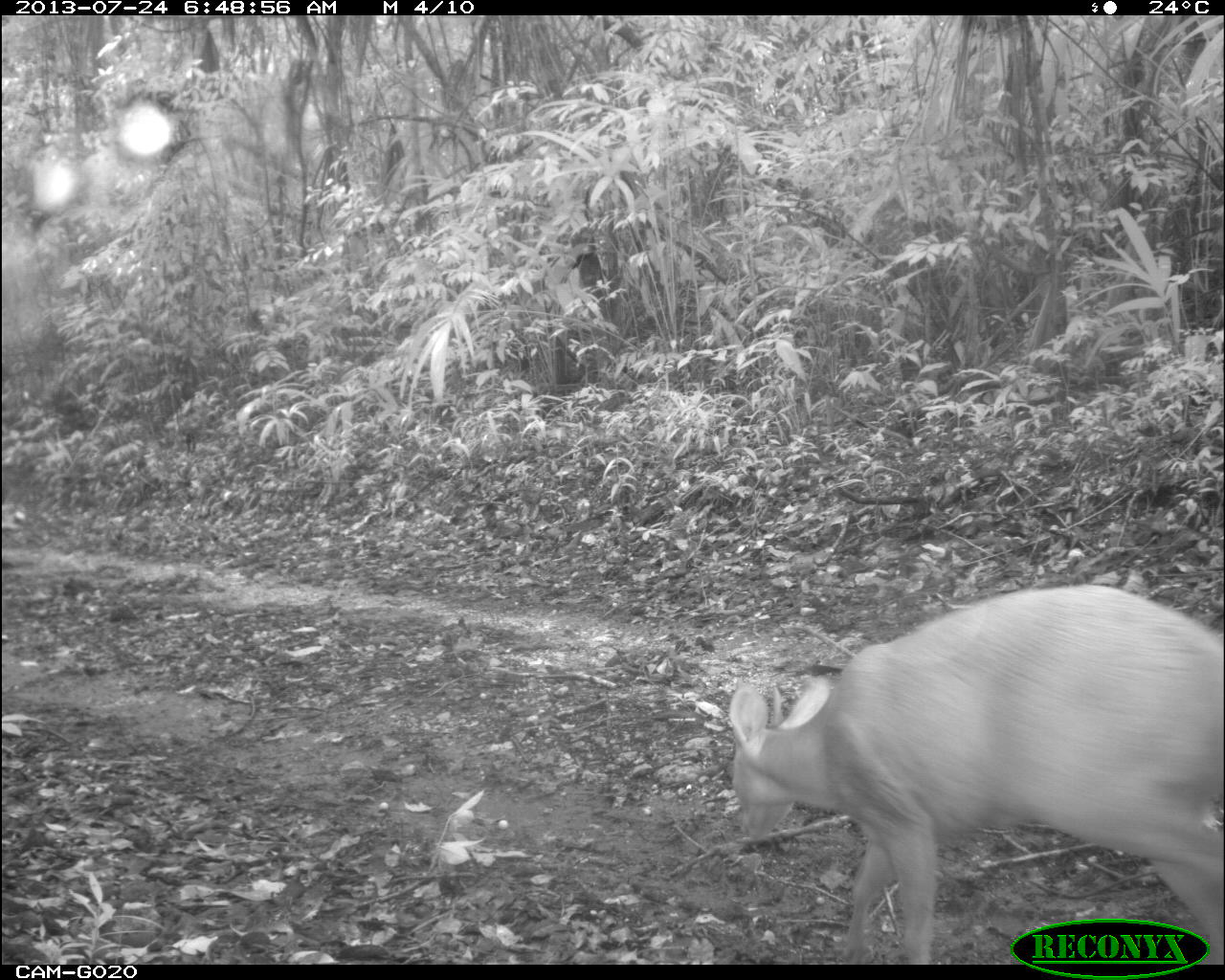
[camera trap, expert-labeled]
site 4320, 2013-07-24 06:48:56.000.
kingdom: Animalia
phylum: Chordata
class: Mammalia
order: Artiodactyla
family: Cervidae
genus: Mazama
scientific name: Mazama temama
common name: central american red brocket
Mazama temama (central american red brocket), count 1, sex male.